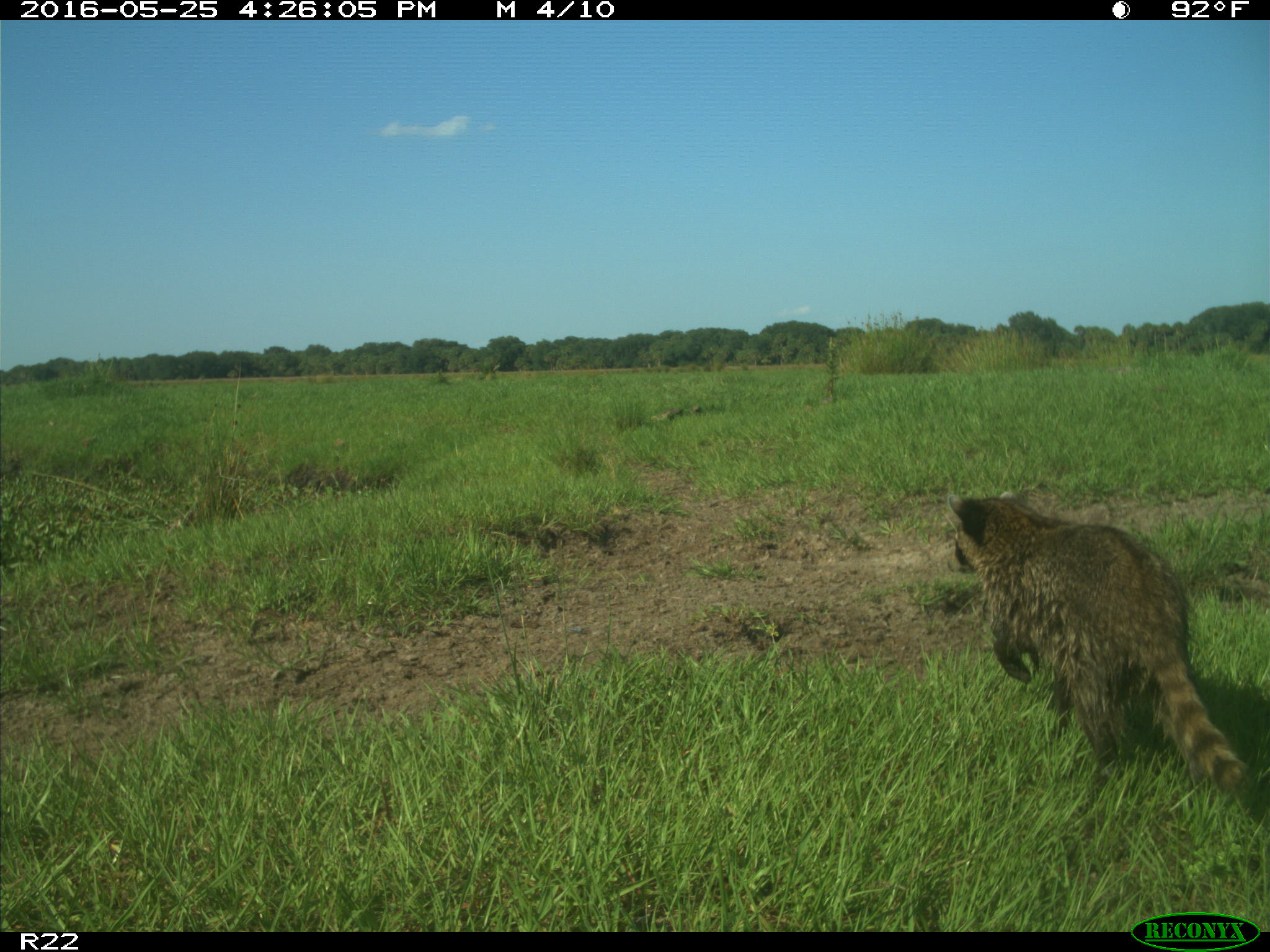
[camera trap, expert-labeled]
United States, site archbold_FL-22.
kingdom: Animalia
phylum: Chordata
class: Mammalia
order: Carnivora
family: Procyonidae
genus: Procyon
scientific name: Procyon lotor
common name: common raccoon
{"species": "Procyon lotor (common raccoon)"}